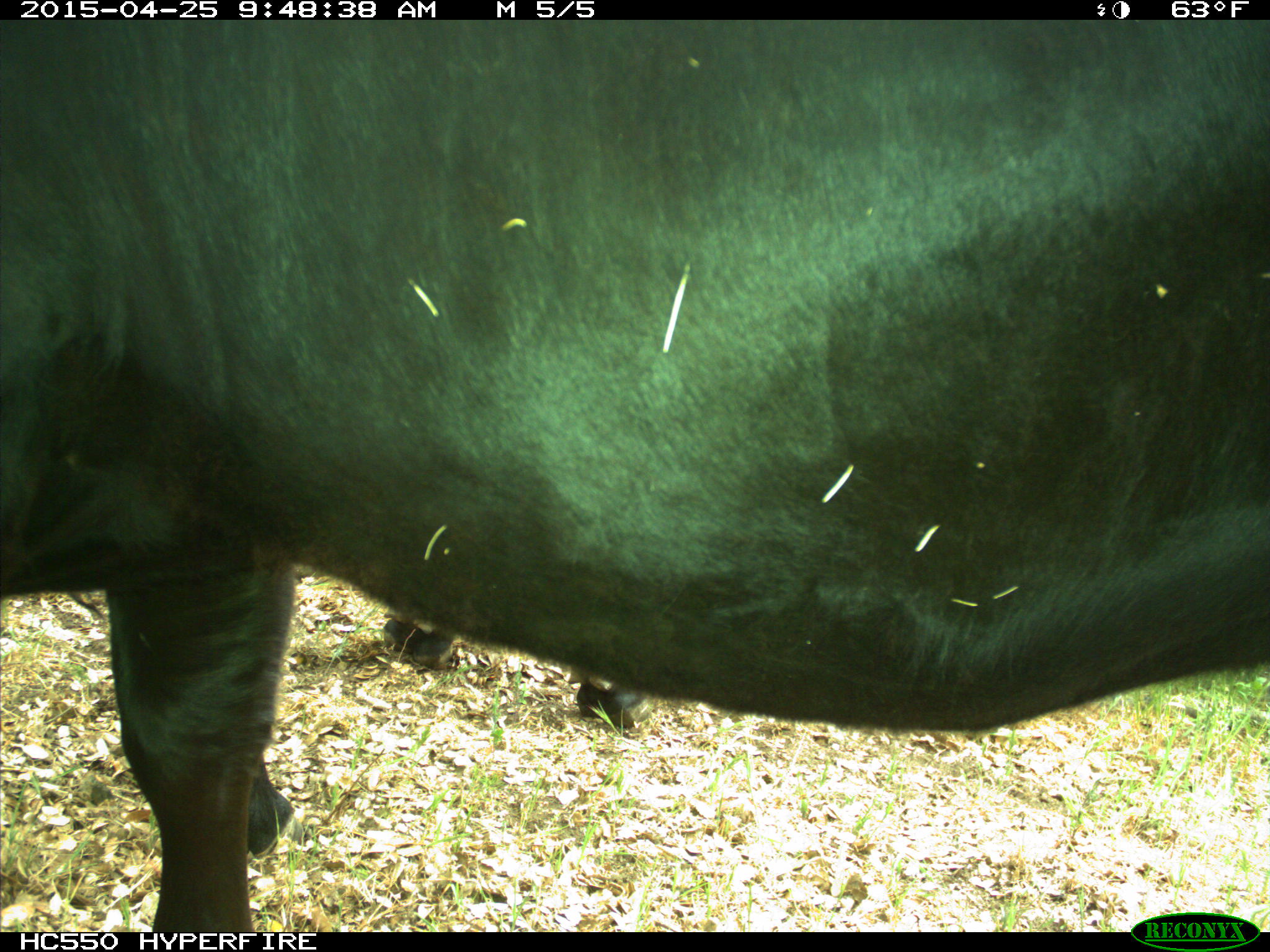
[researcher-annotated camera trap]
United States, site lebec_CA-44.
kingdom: Animalia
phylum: Chordata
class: Mammalia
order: Artiodactyla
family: Suidae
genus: Sus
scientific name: Sus scrofa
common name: wild boar